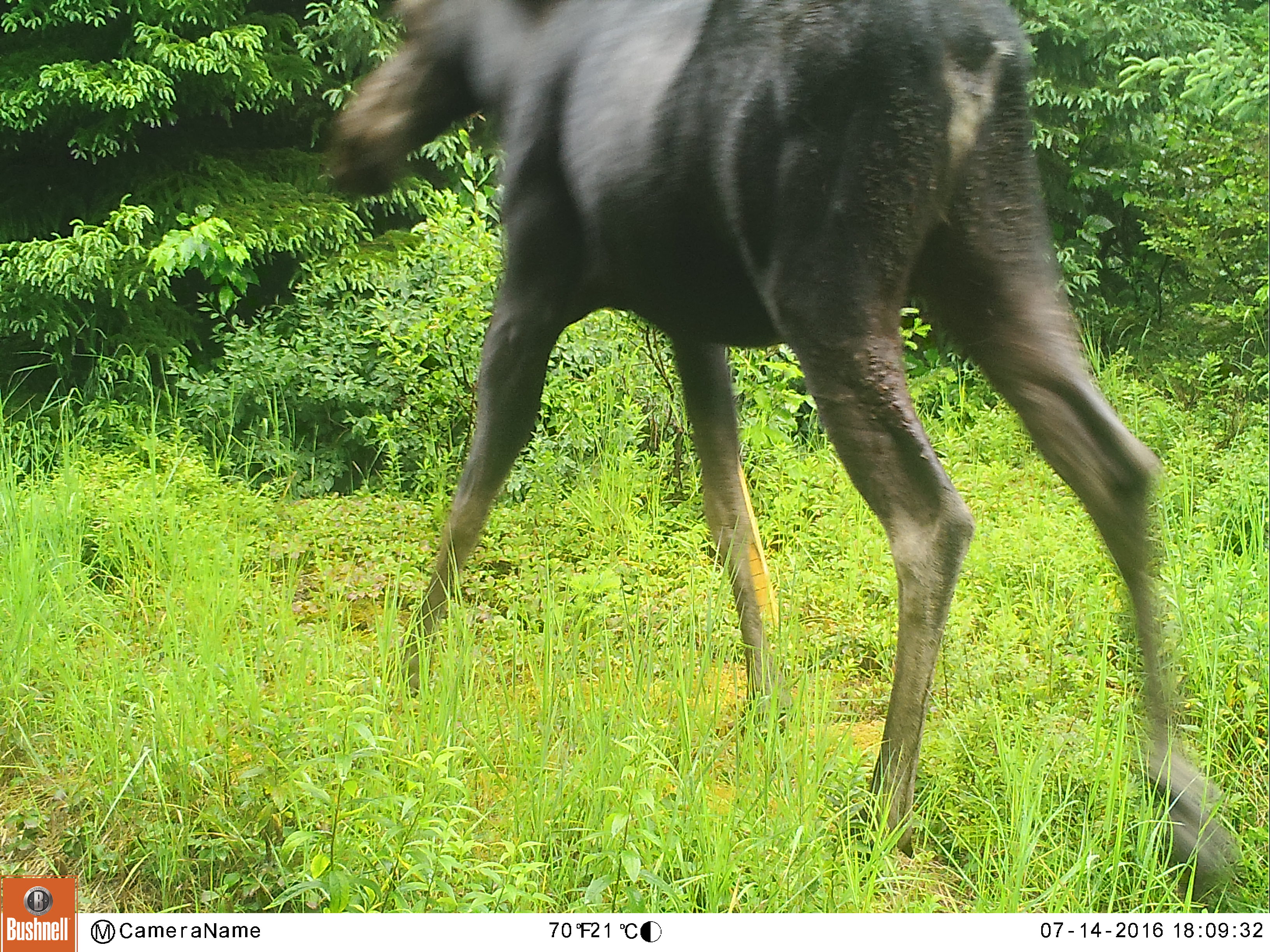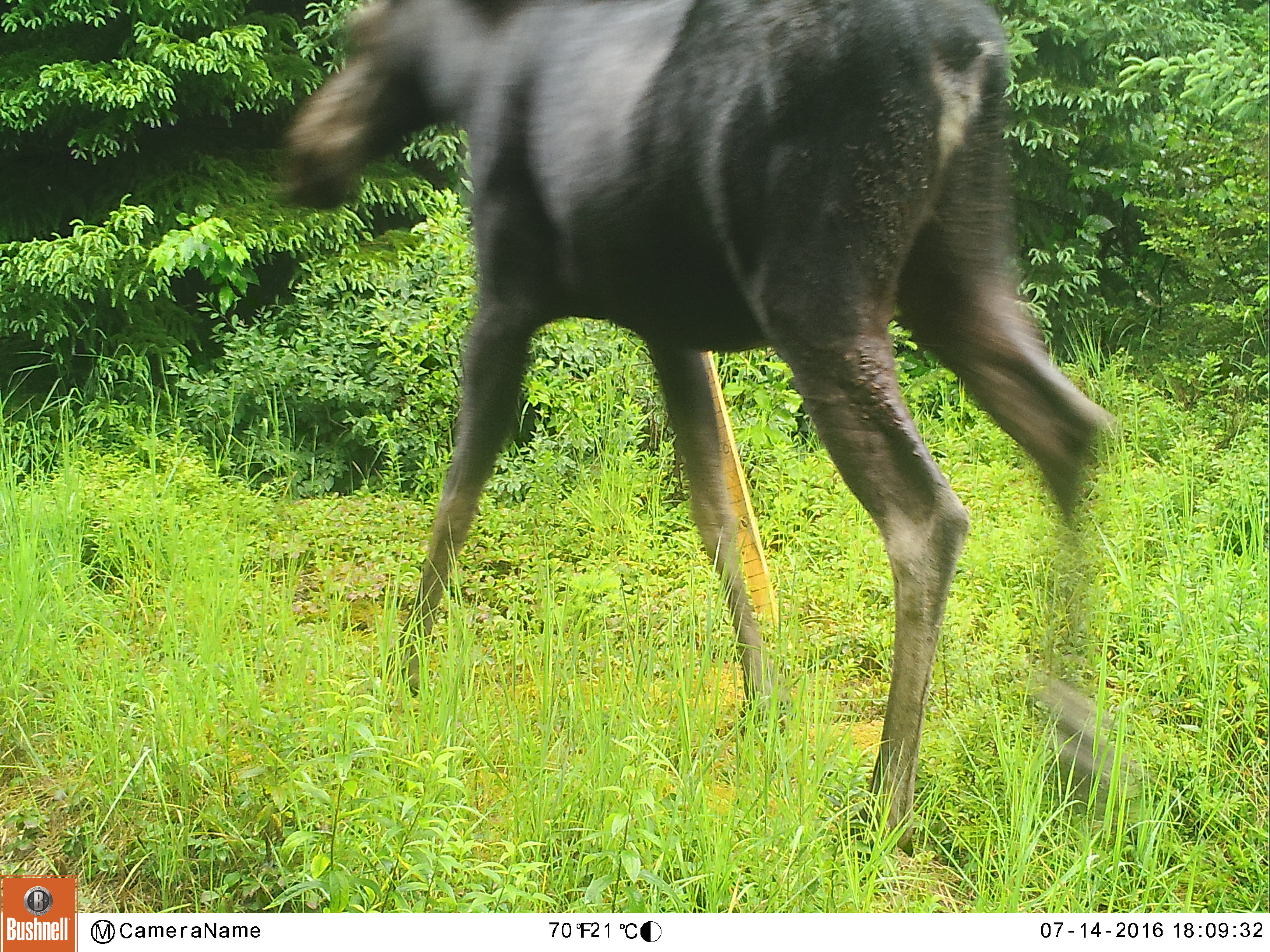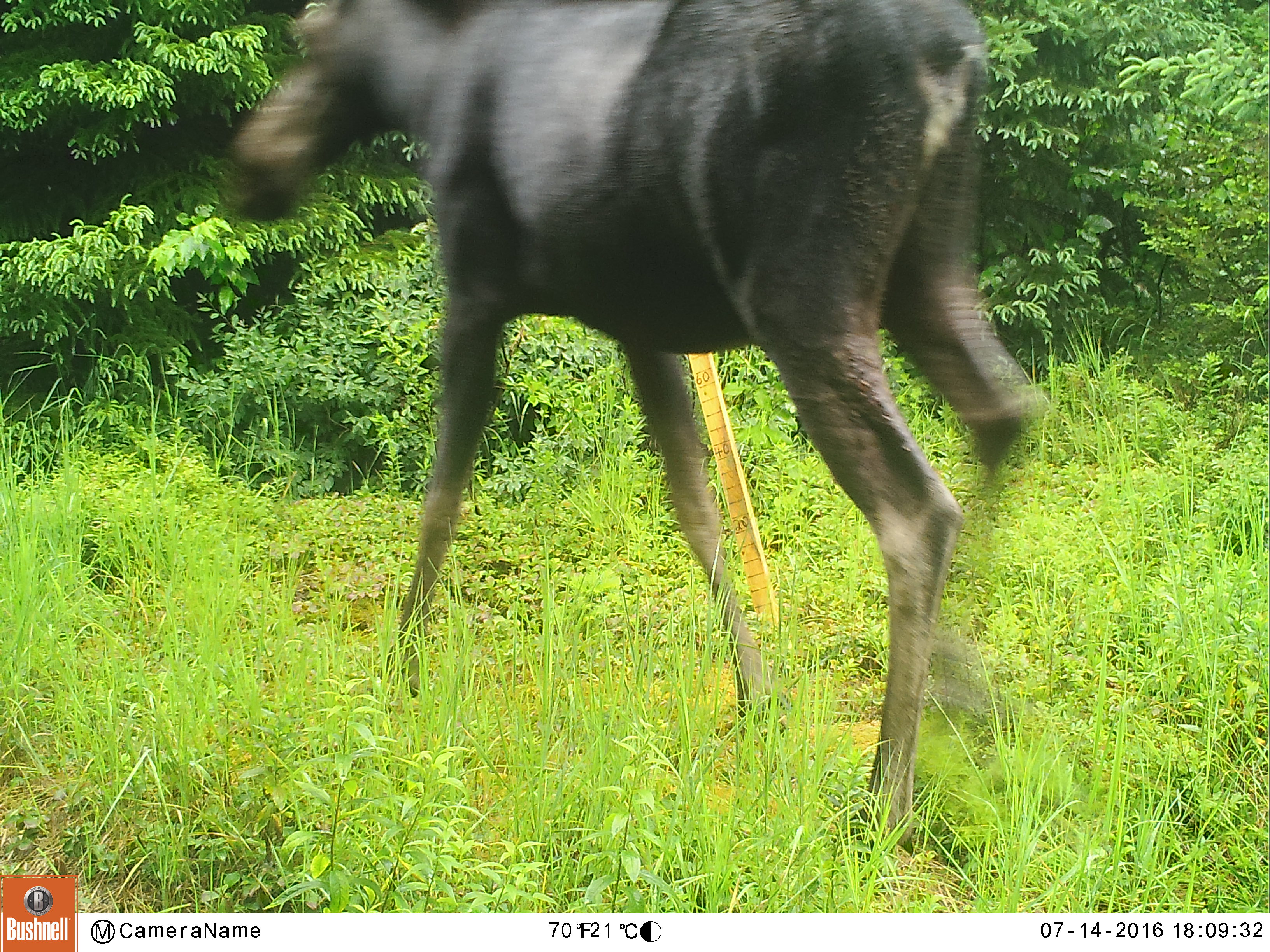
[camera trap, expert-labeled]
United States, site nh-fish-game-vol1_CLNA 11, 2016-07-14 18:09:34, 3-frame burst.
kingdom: Animalia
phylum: Chordata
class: Mammalia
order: Artiodactyla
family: Cervidae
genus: Alces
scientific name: Alces alces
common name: moose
Moose (Alces alces).